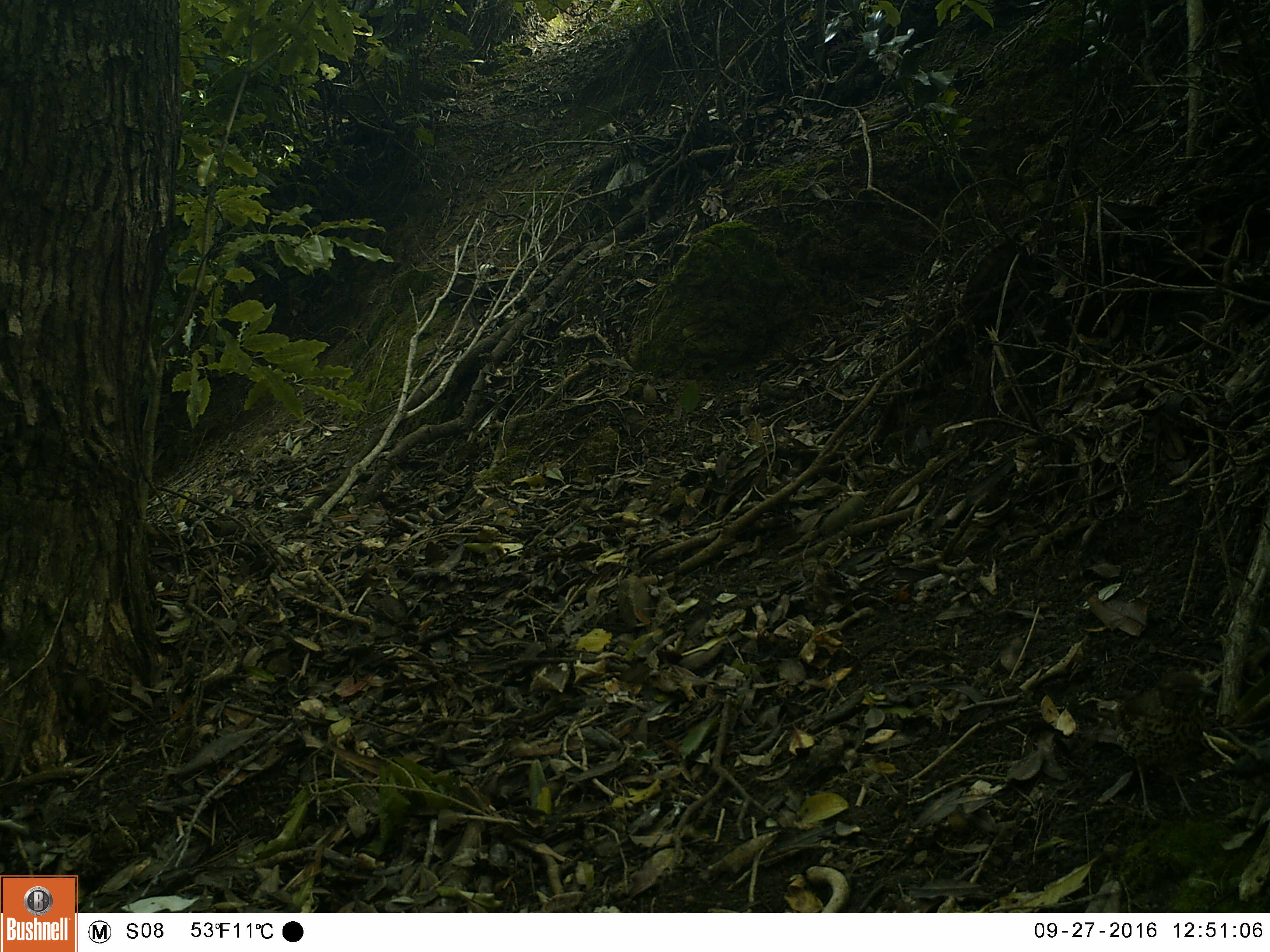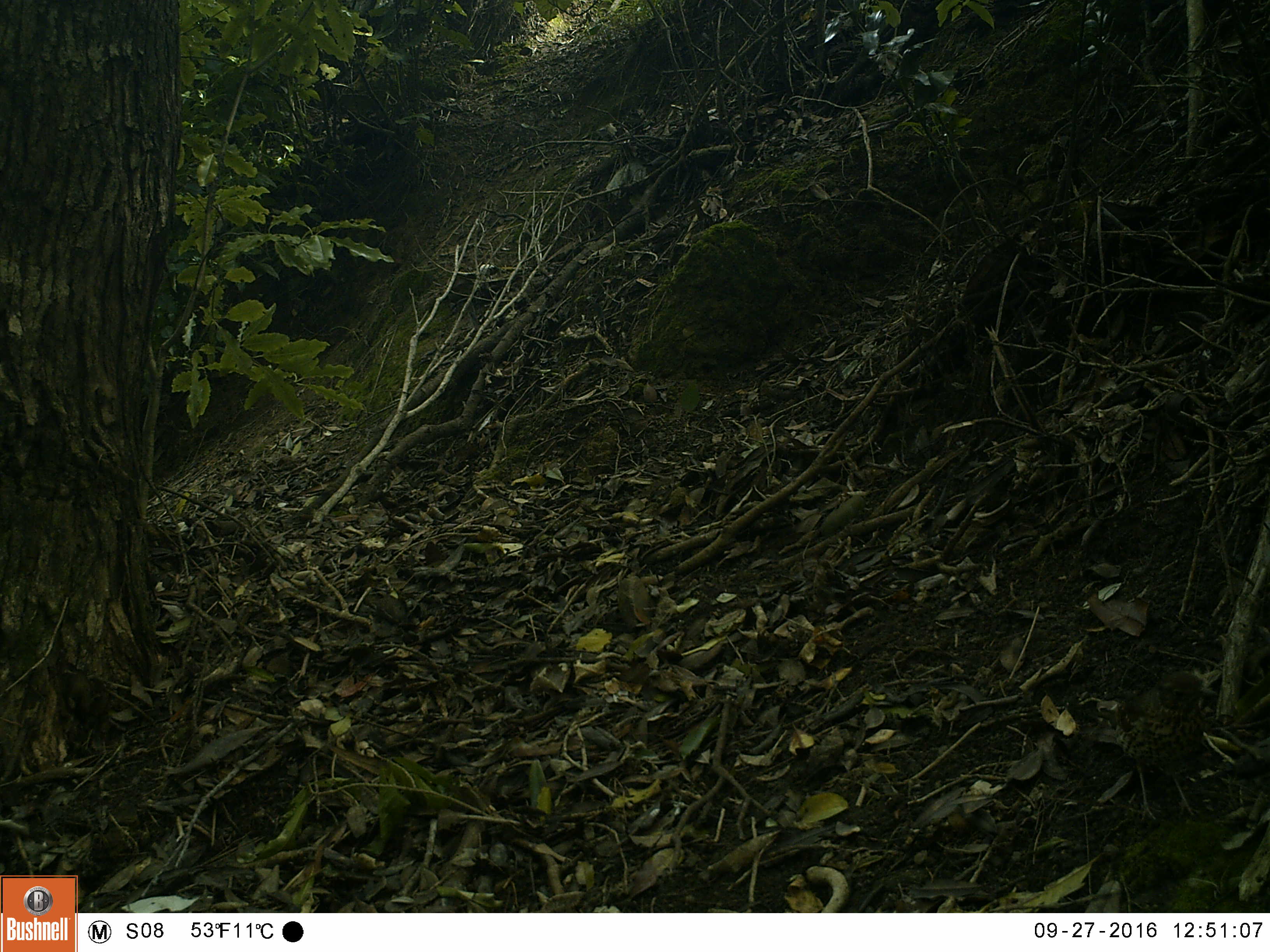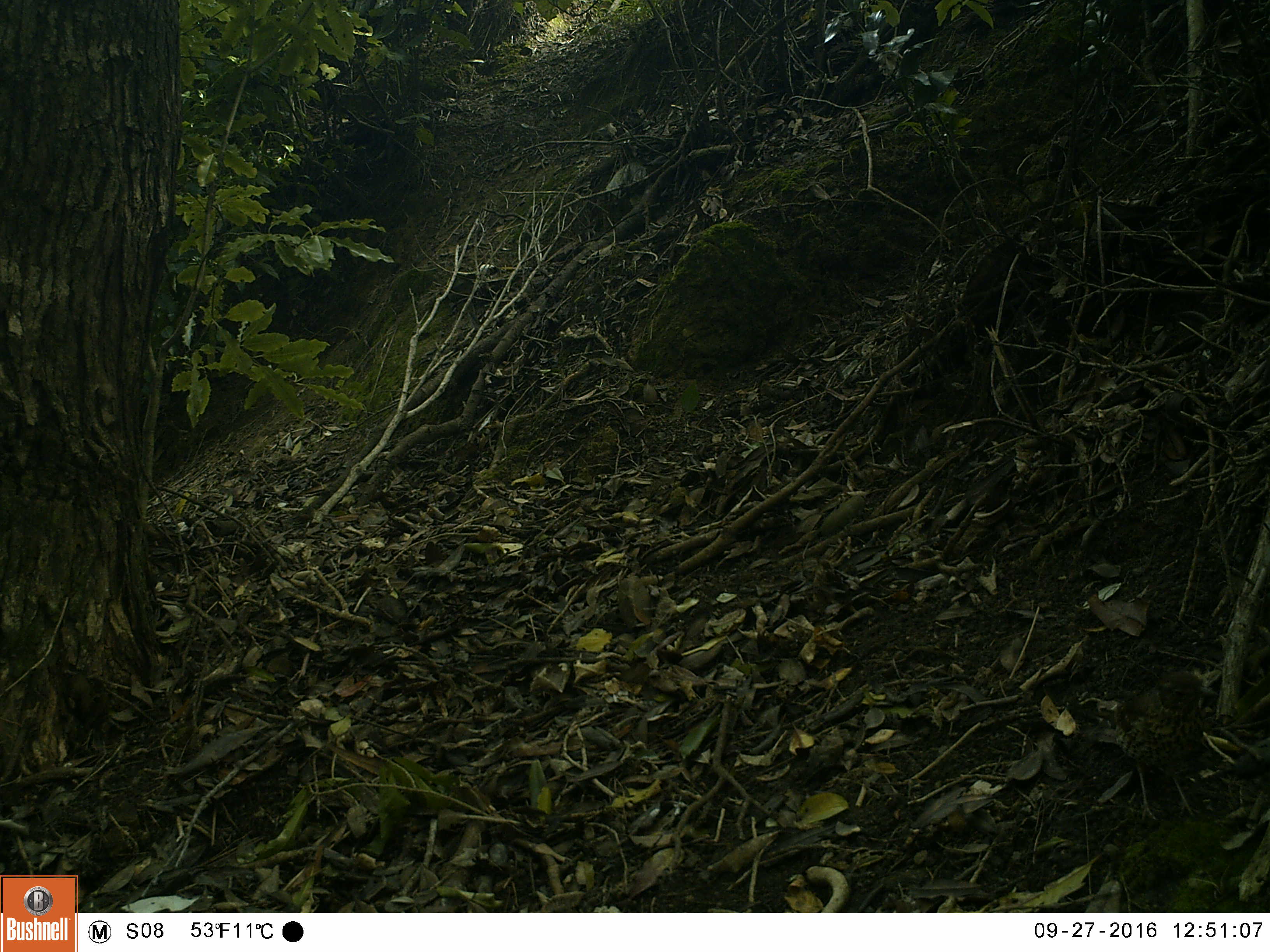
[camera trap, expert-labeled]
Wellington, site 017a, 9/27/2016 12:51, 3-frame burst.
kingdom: Animalia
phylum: Chordata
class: Aves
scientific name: Aves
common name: bird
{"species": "bird (Aves)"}